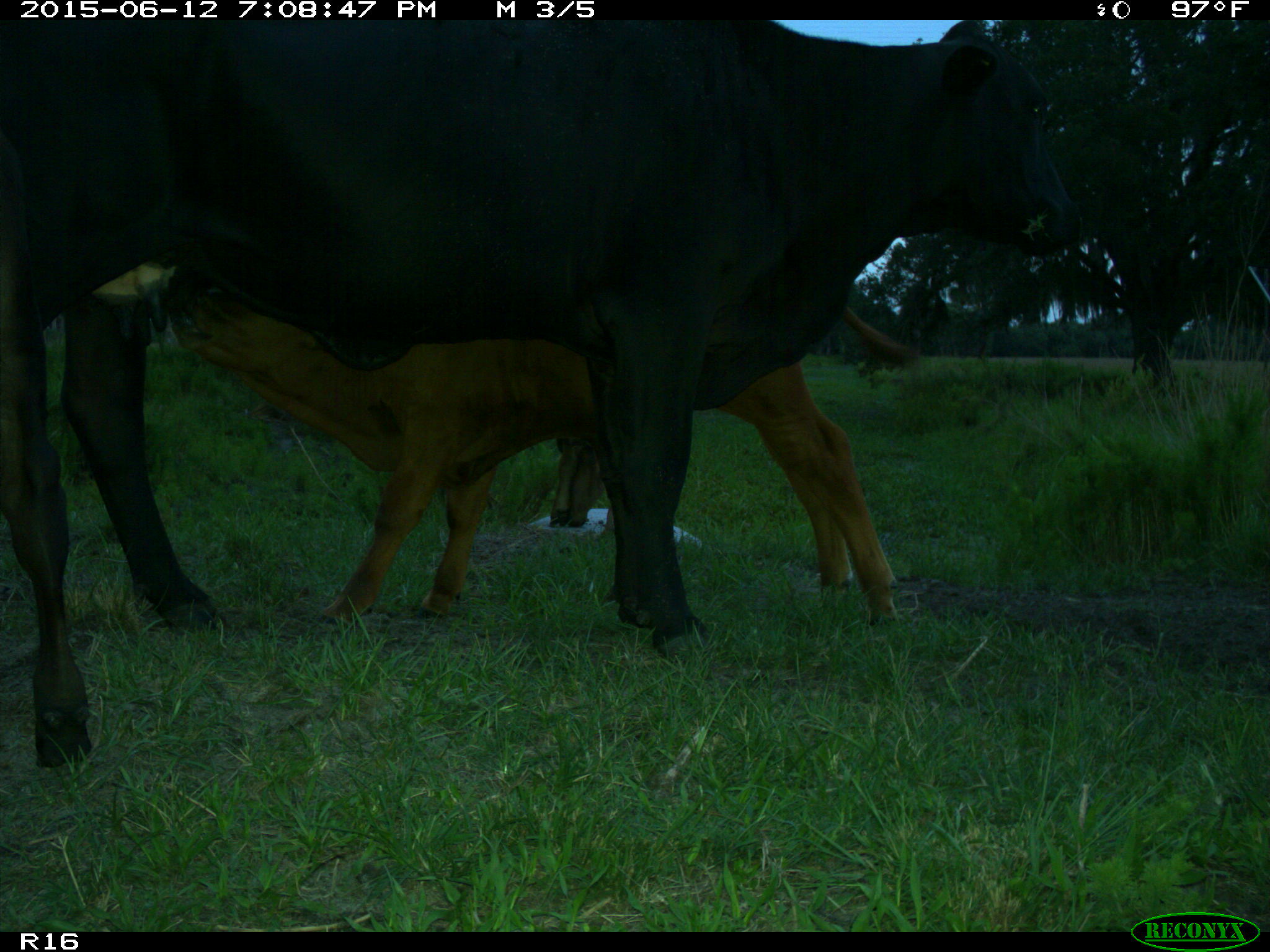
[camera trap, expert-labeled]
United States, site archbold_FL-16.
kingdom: Animalia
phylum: Chordata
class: Mammalia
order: Artiodactyla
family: Bovidae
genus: Bos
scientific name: Bos taurus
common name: domestic cow